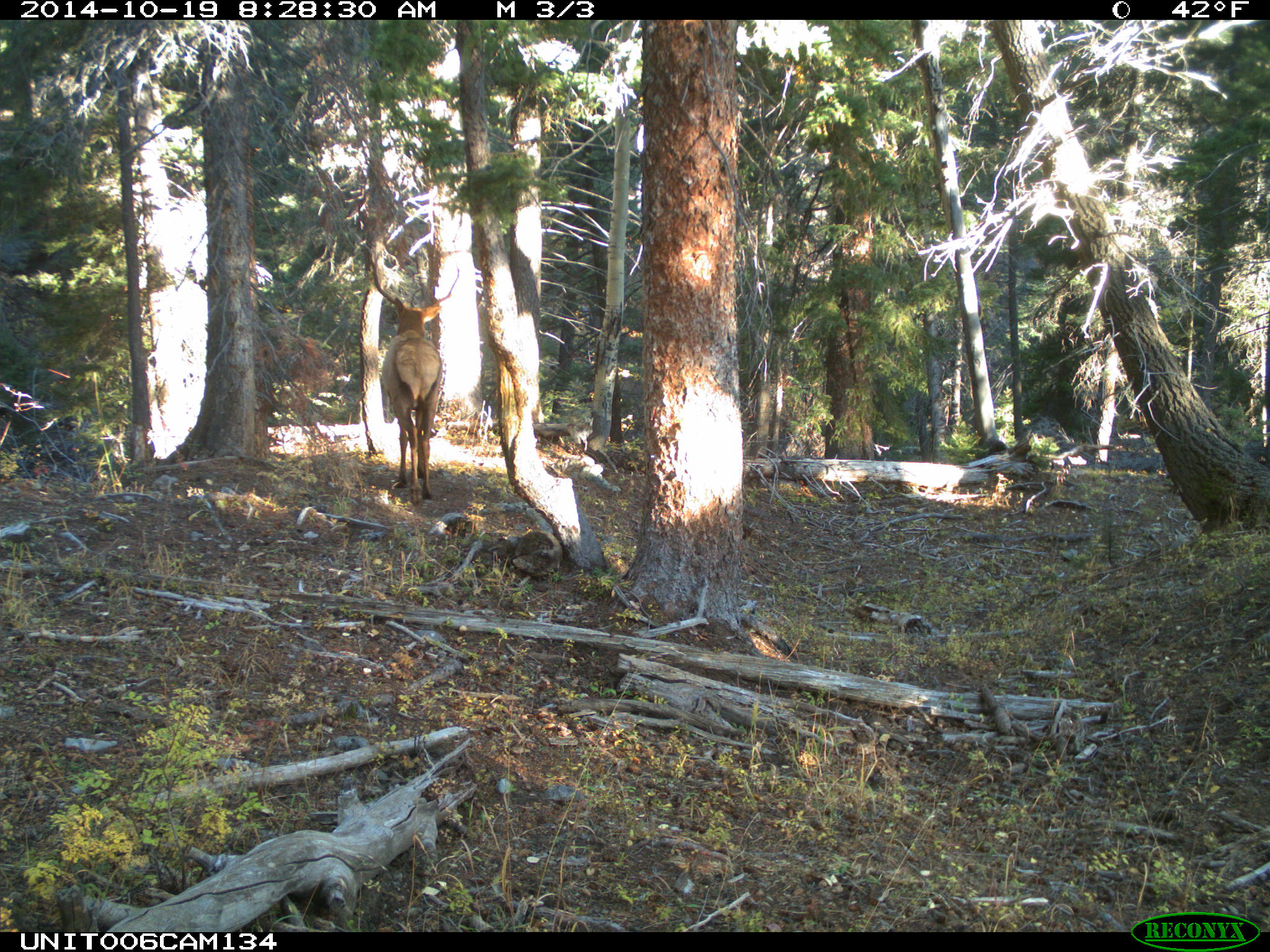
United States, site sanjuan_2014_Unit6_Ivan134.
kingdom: Animalia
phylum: Chordata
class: Mammalia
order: Artiodactyla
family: Cervidae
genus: Cervus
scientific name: Cervus elaphus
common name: red deer